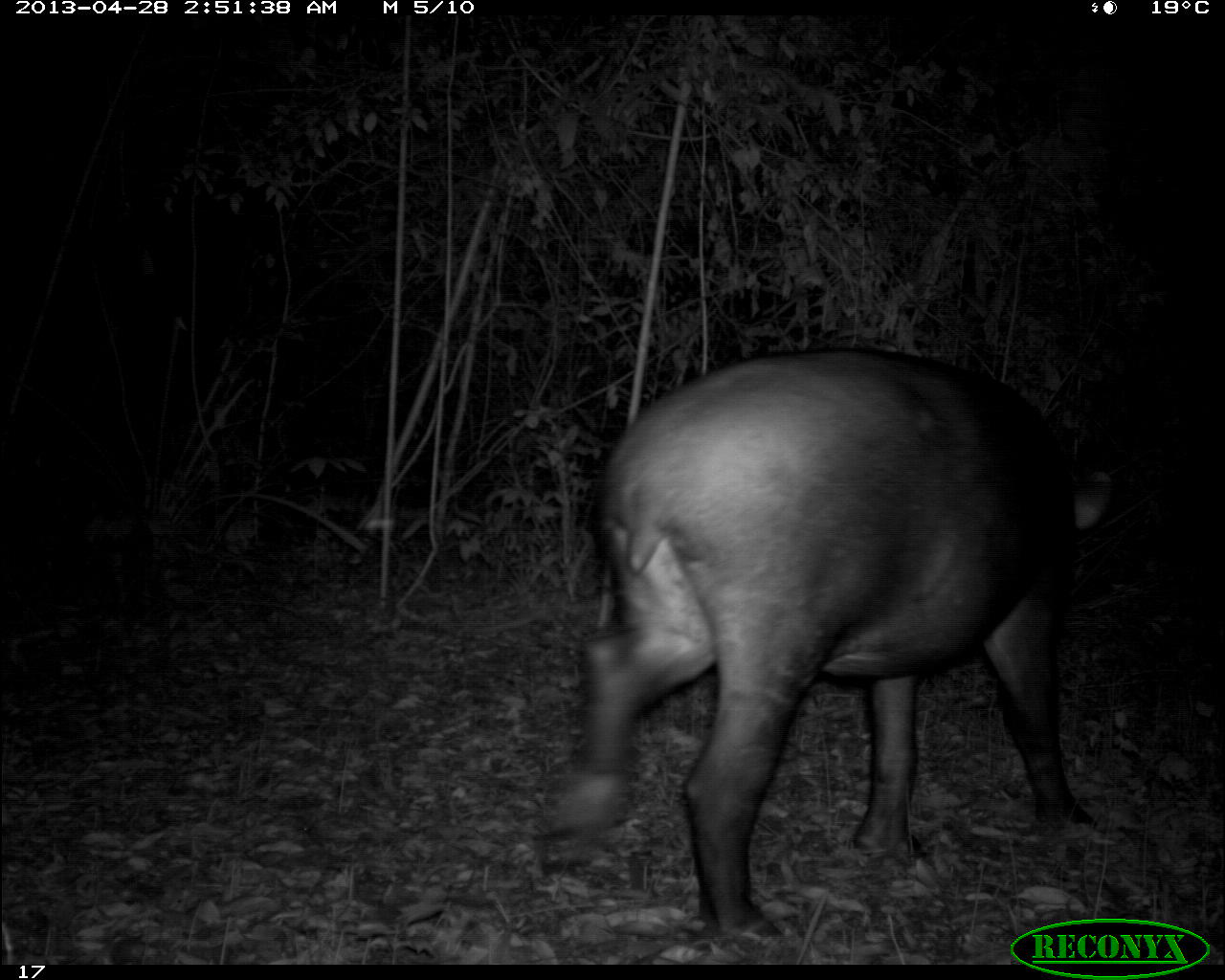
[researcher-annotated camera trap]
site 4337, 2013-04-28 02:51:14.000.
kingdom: Animalia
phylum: Chordata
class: Mammalia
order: Perissodactyla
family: Tapiridae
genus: Tapirus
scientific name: Tapirus bairdii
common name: baird's tapir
Tapirus bairdii (baird's tapir), count 1, sex female.